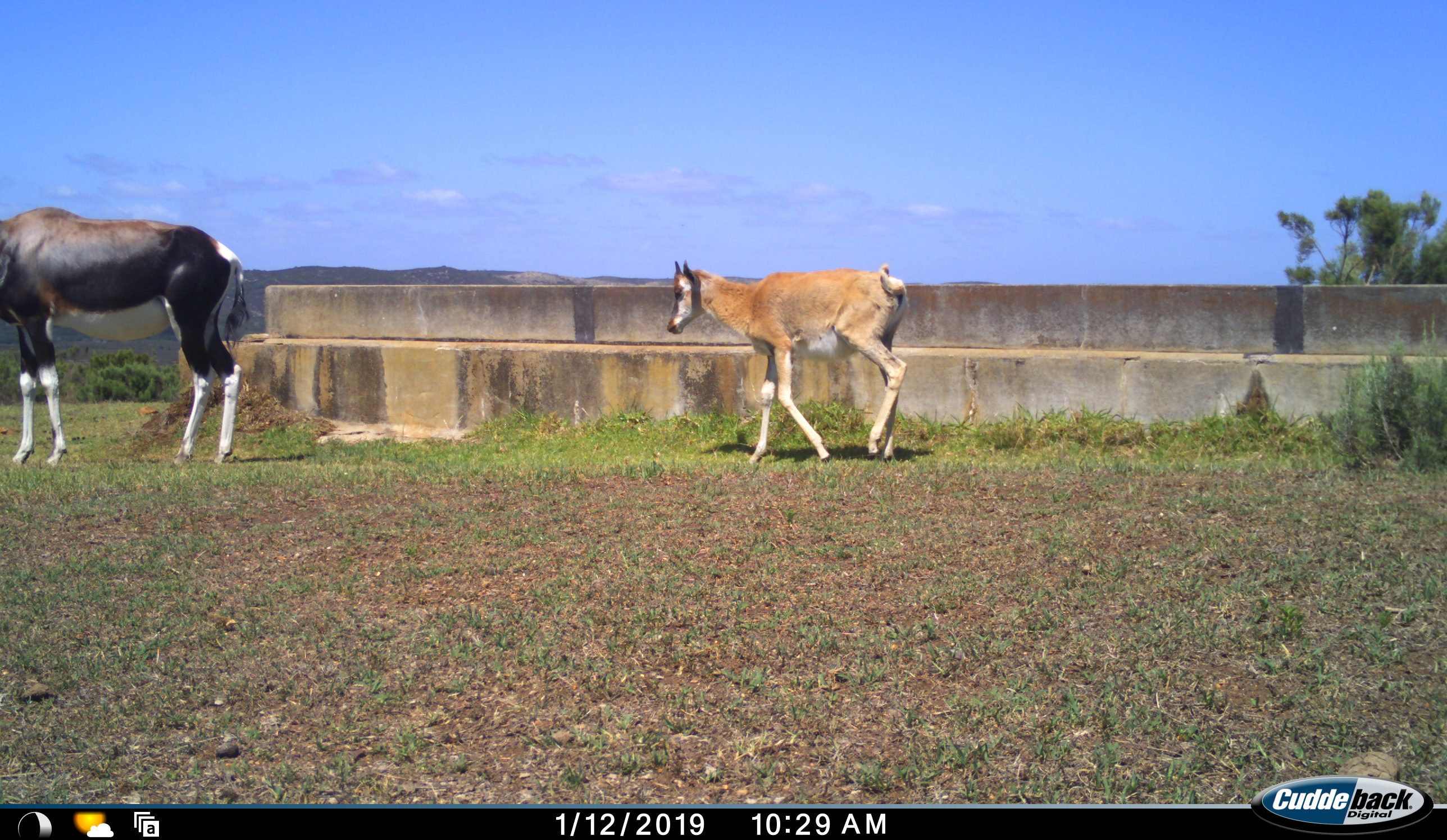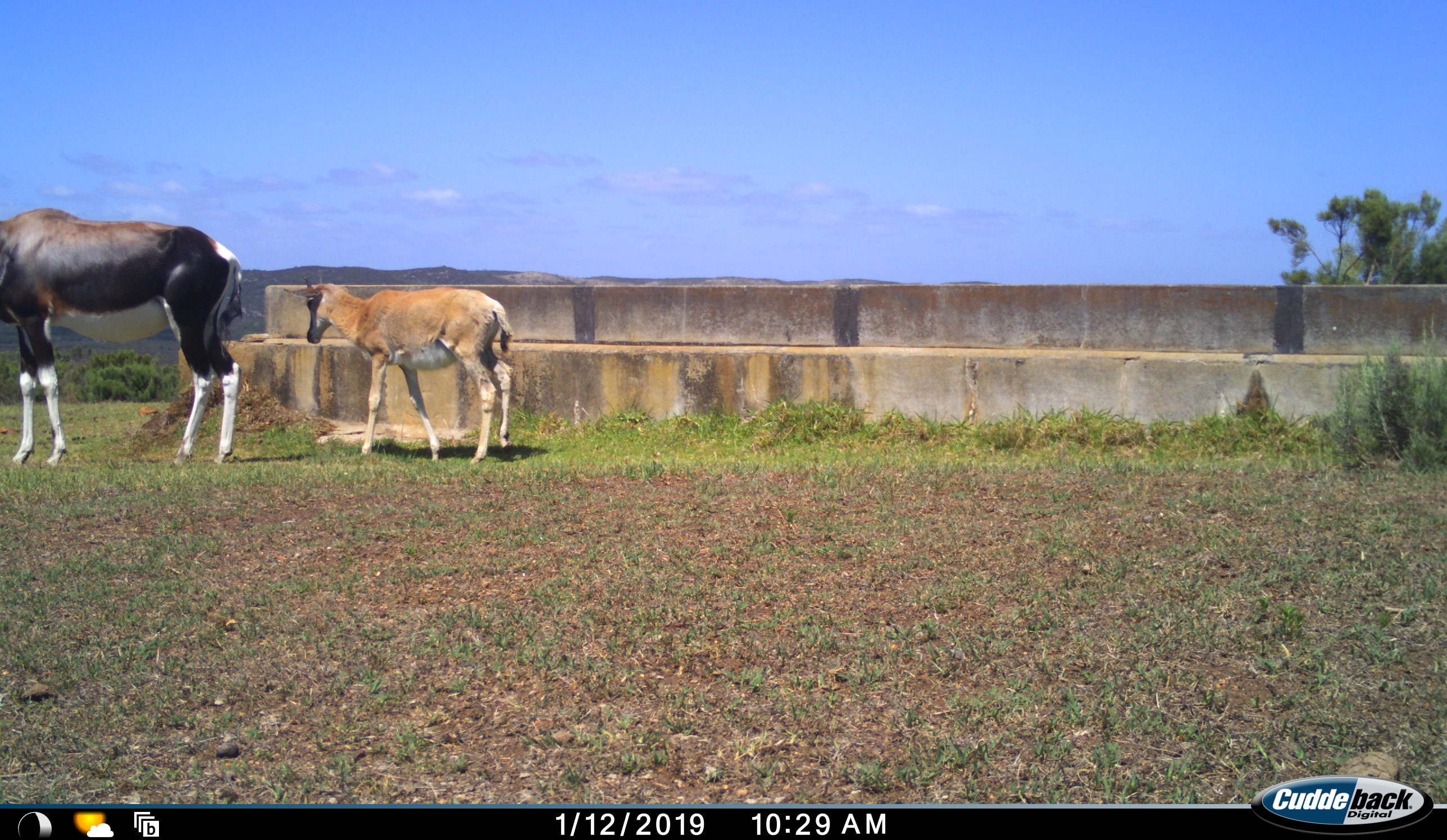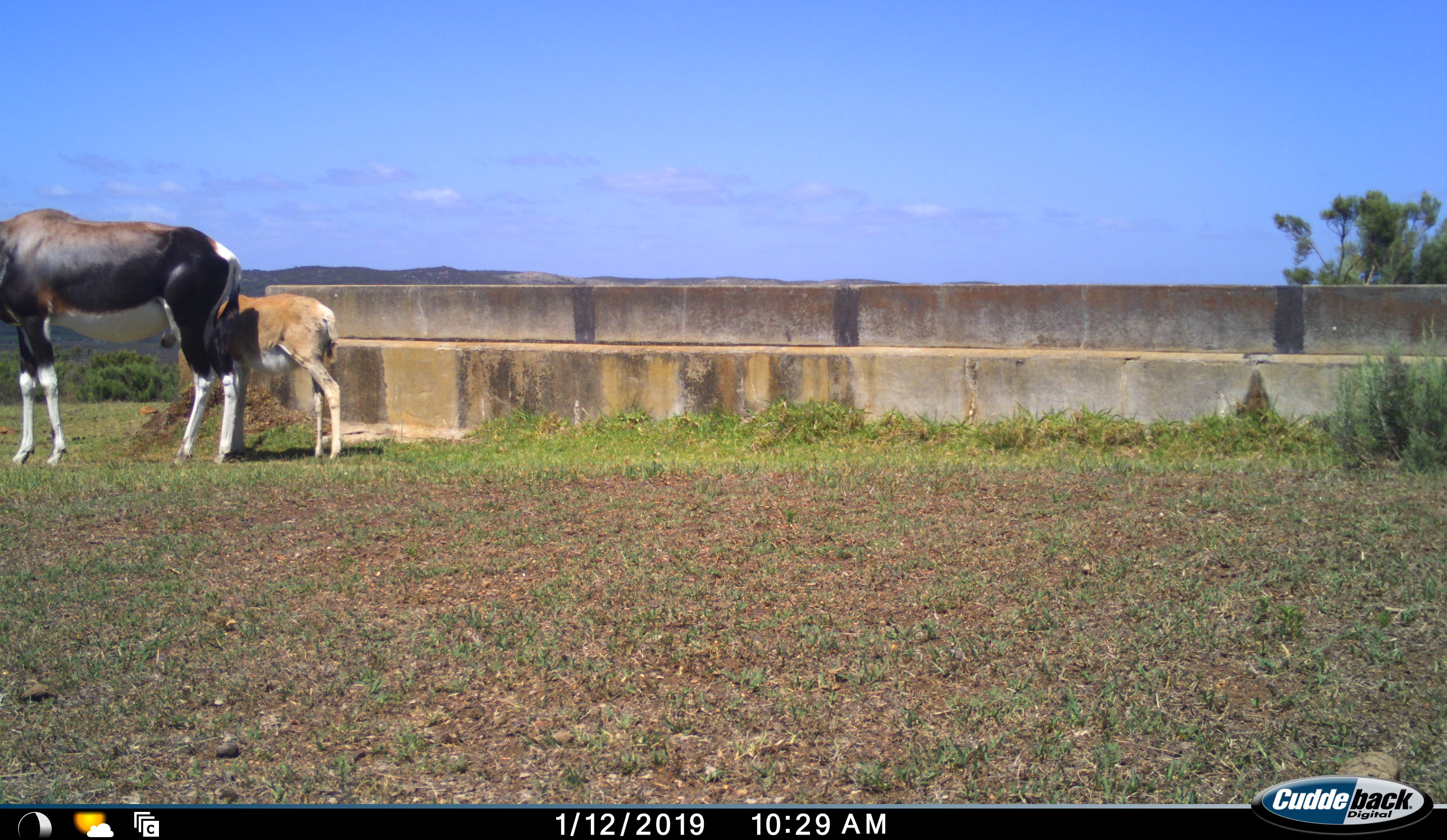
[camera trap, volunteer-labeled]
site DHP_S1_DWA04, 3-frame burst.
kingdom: Animalia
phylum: Chordata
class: Mammalia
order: Artiodactyla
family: Bovidae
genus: Damaliscus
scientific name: Damaliscus pygargus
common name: bontebok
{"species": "bontebok (Damaliscus pygargus)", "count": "2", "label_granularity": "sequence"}